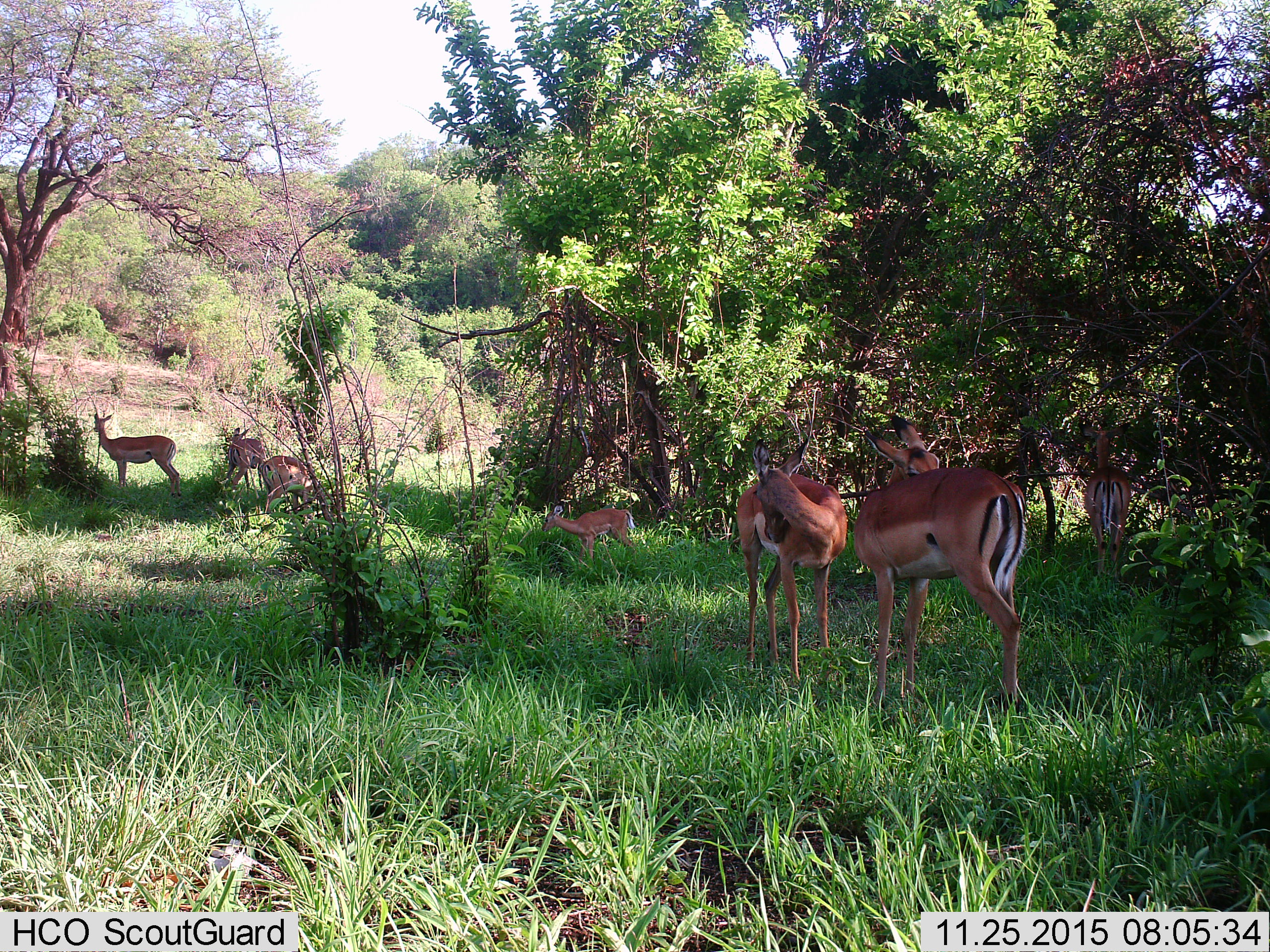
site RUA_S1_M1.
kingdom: Animalia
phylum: Chordata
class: Mammalia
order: Artiodactyla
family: Bovidae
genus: Aepyceros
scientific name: Aepyceros melampus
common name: impala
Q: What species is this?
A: Impala (Aepyceros melampus).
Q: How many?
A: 7.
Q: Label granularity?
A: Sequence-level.